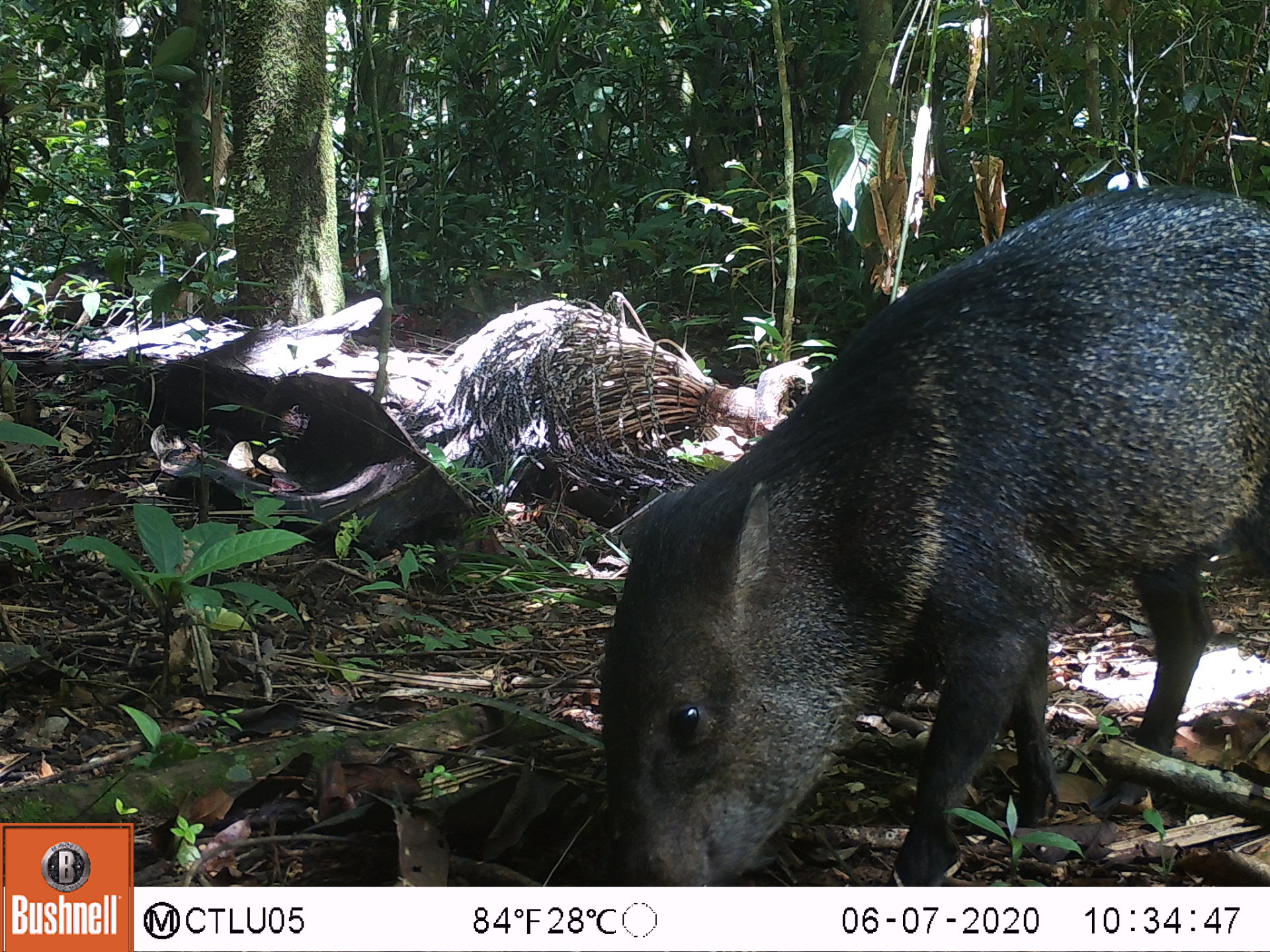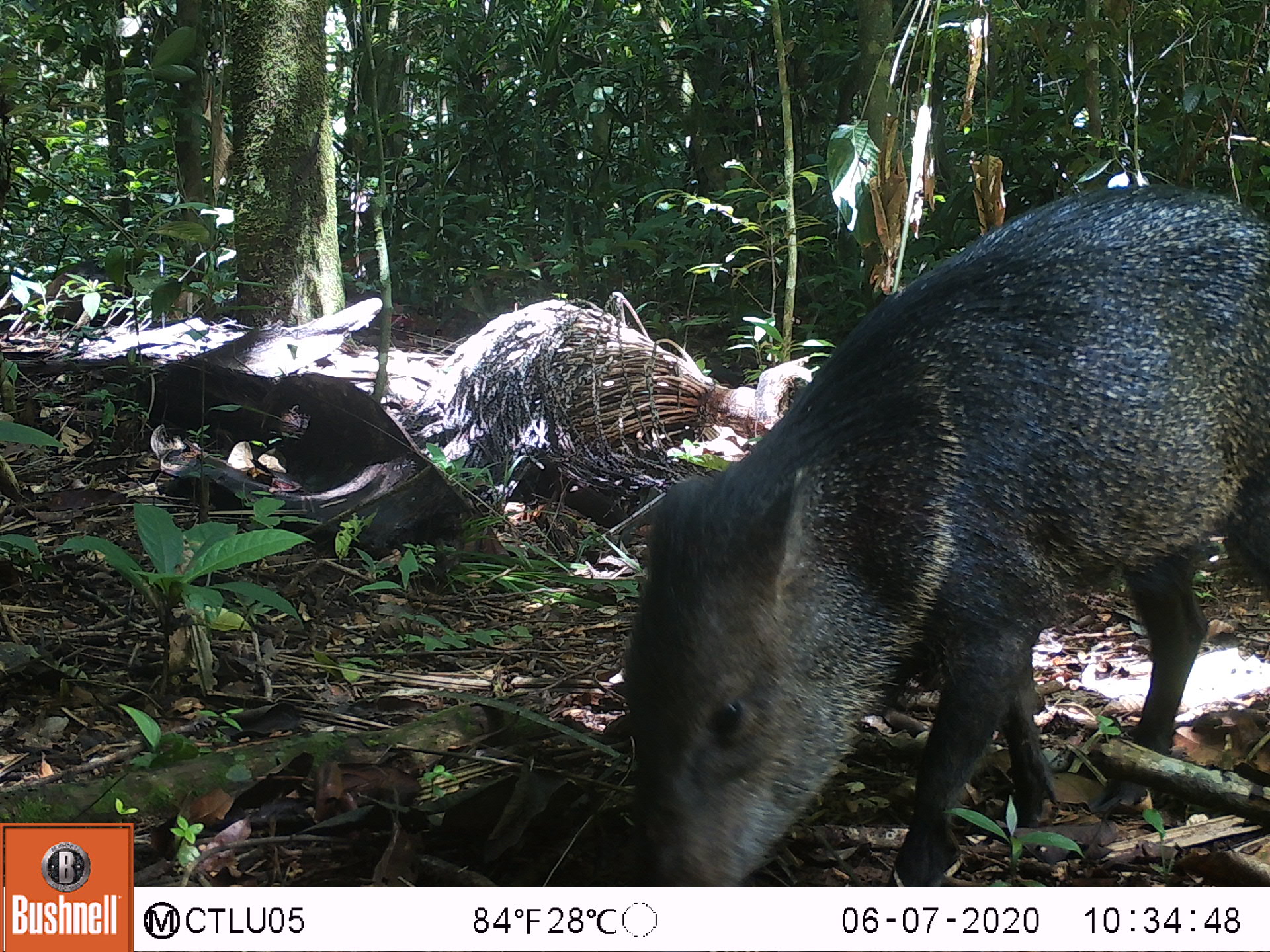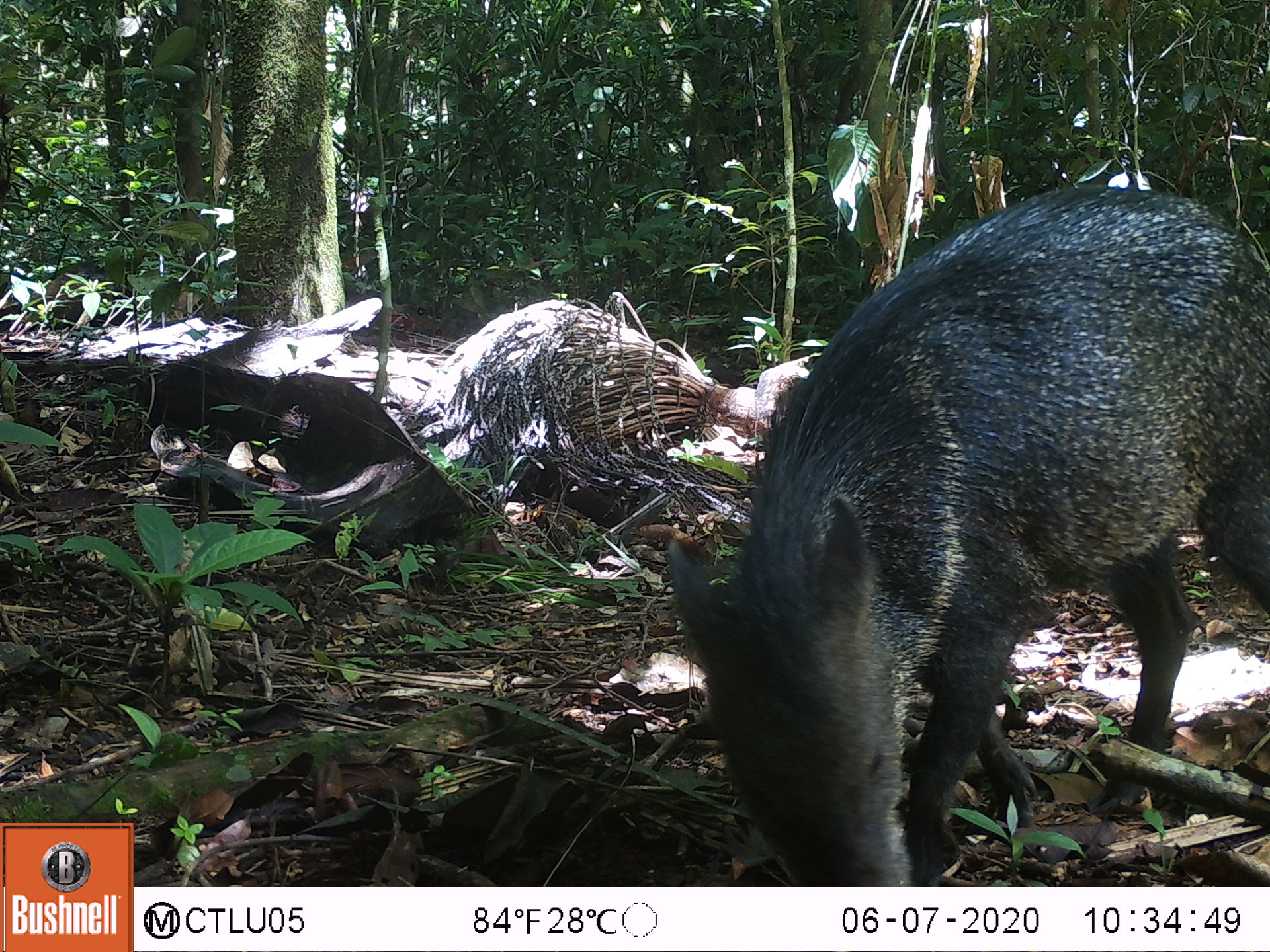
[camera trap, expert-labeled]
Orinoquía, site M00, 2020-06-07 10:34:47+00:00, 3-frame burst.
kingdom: Animalia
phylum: Chordata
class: Mammalia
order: Artiodactyla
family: Tayassuidae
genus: Pecari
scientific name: Pecari tajacu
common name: collared peccary